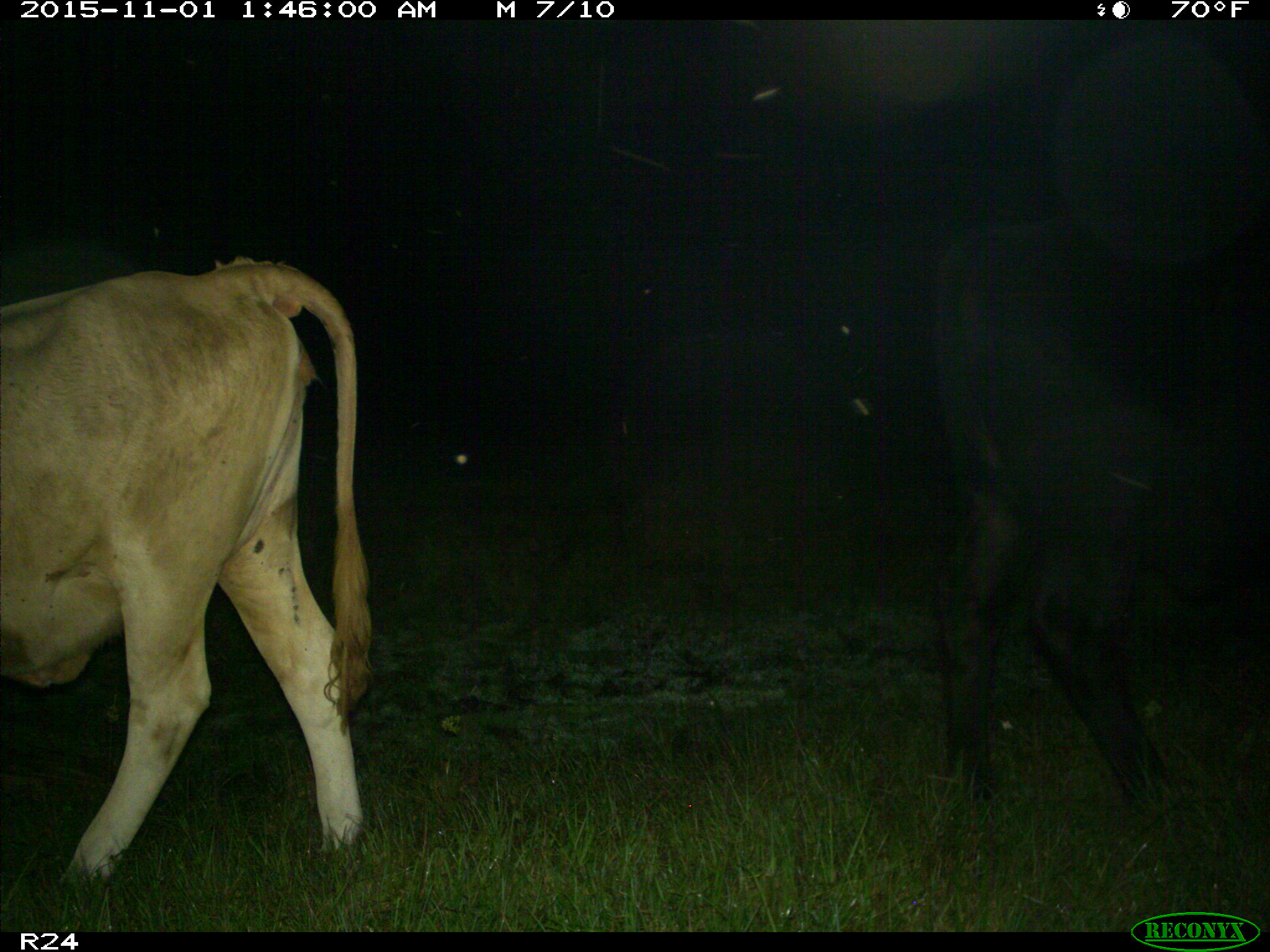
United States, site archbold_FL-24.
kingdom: Animalia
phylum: Chordata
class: Mammalia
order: Artiodactyla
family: Bovidae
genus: Bos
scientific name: Bos taurus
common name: domestic cow